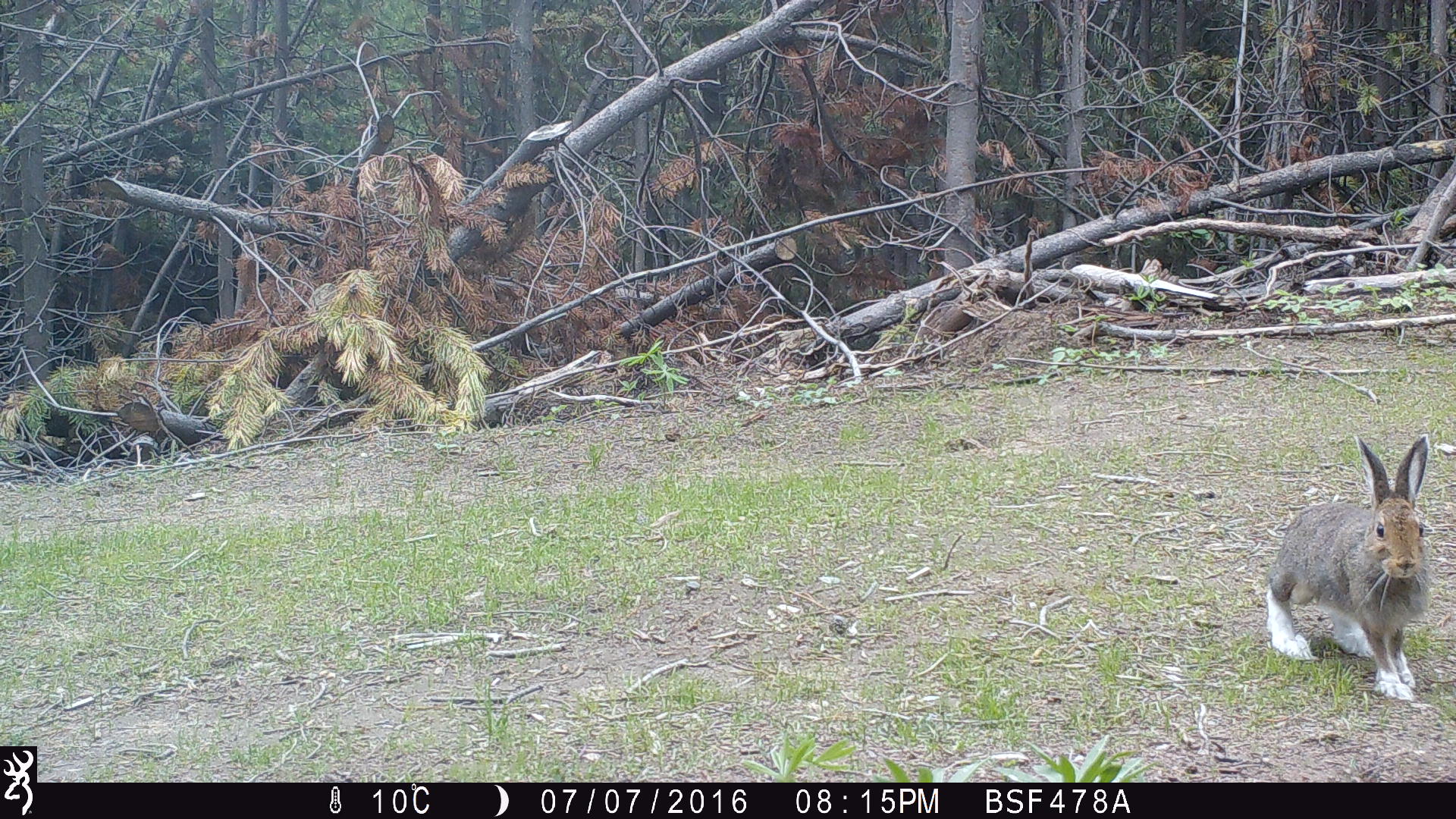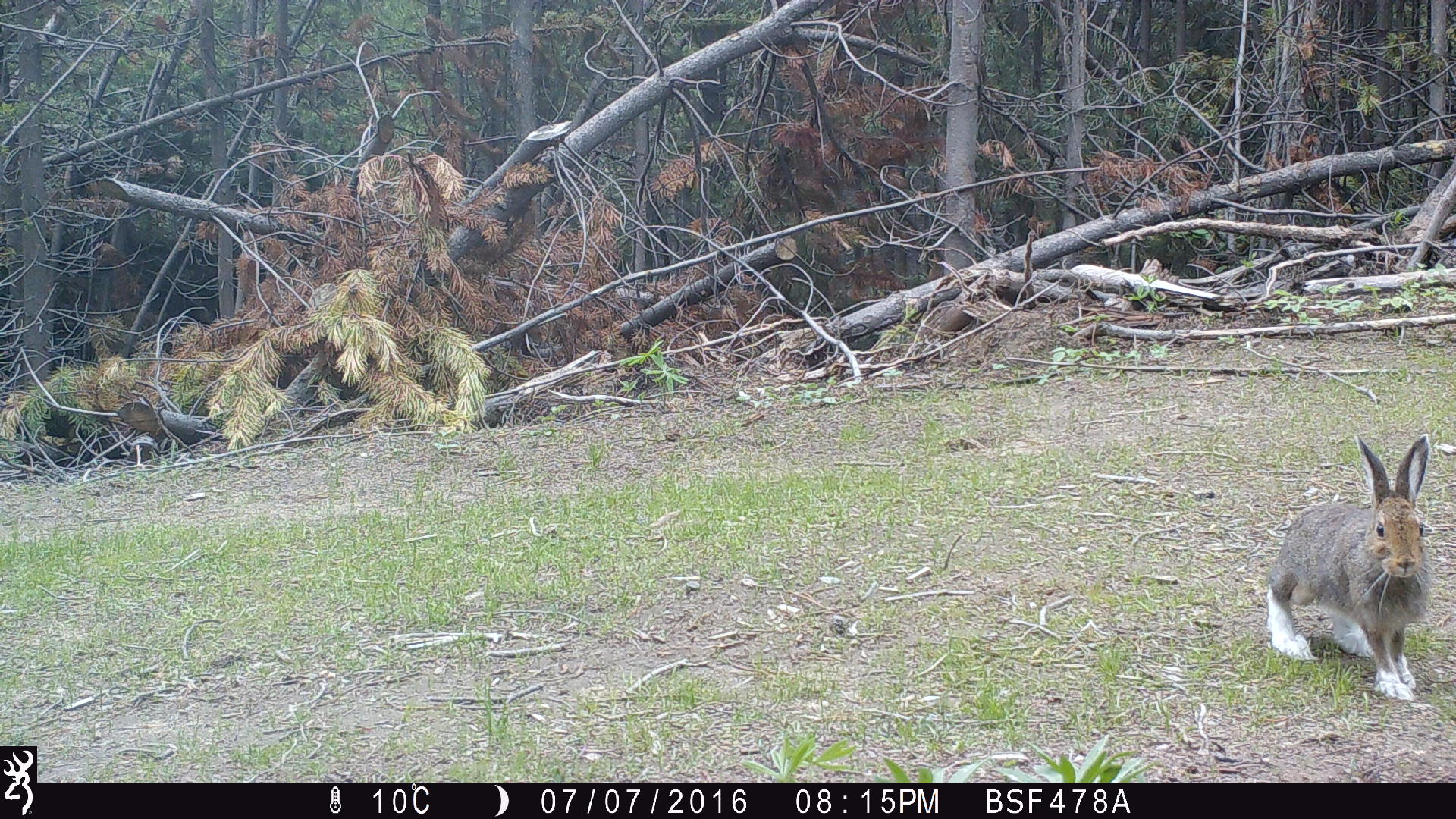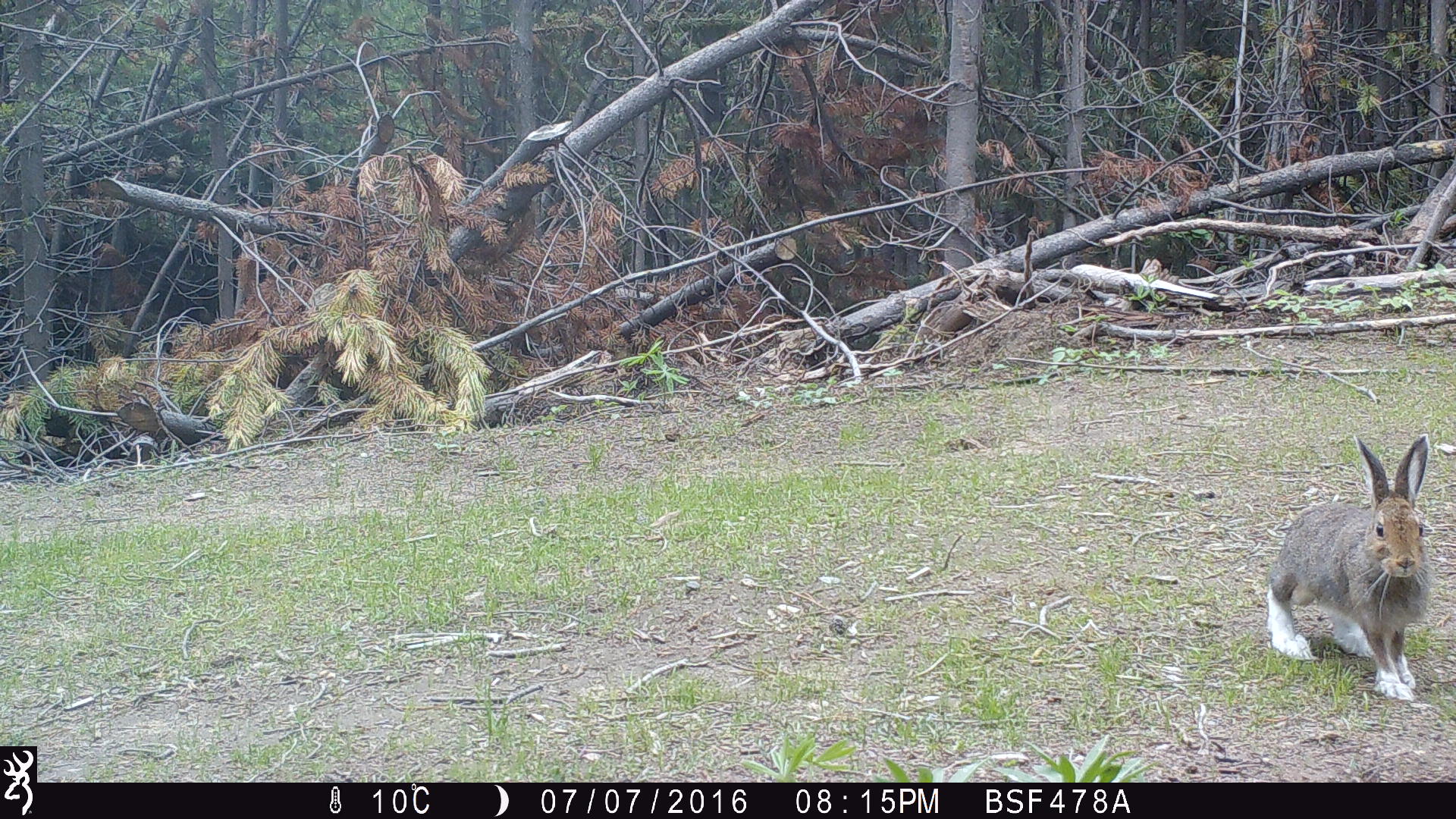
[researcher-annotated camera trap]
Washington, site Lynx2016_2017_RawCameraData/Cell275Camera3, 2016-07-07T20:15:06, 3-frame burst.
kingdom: Animalia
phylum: Chordata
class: Mammalia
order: Lagomorpha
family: Leporidae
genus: Lepus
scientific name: Lepus americanus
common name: snowshoe hare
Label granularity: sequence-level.